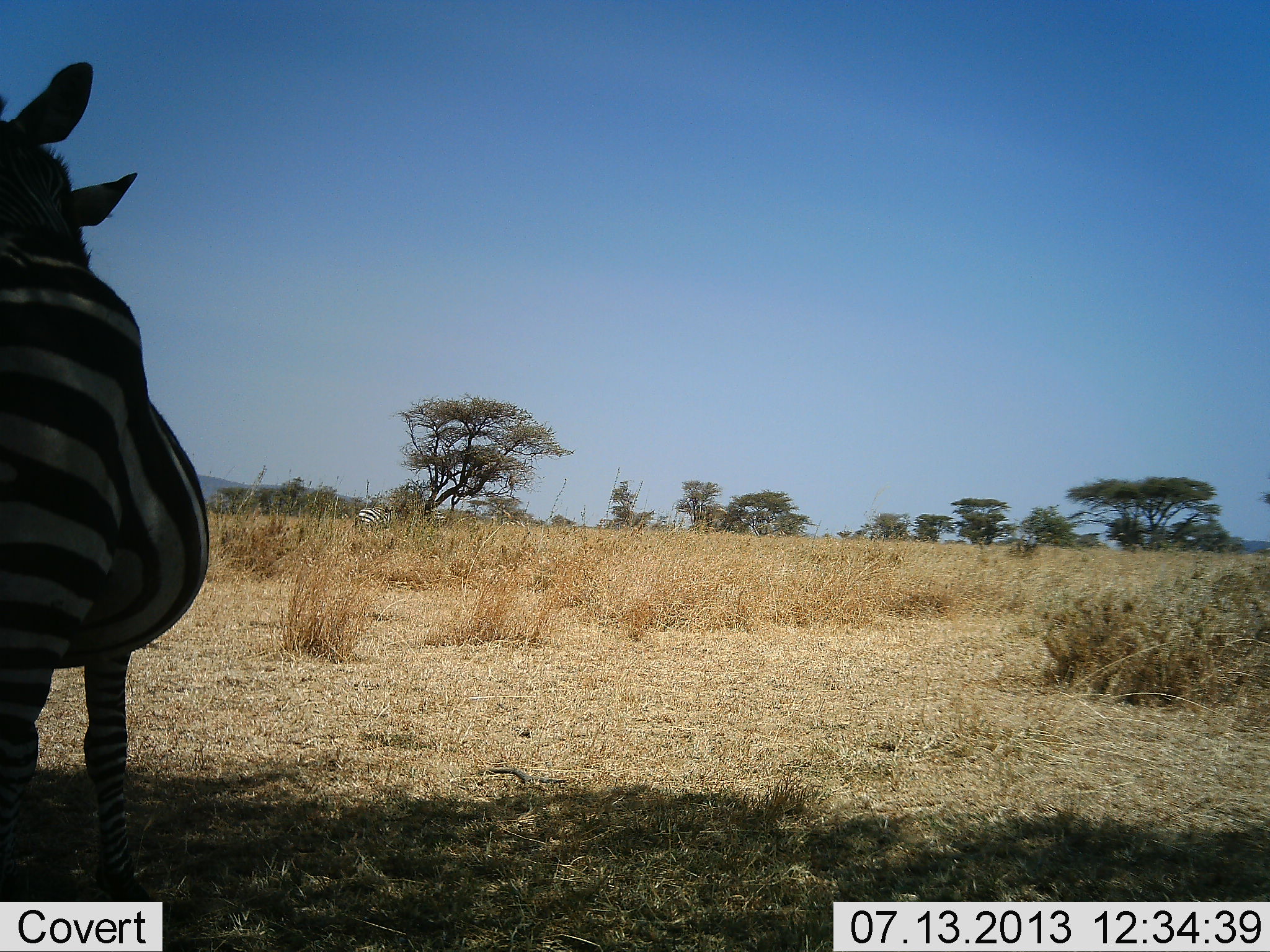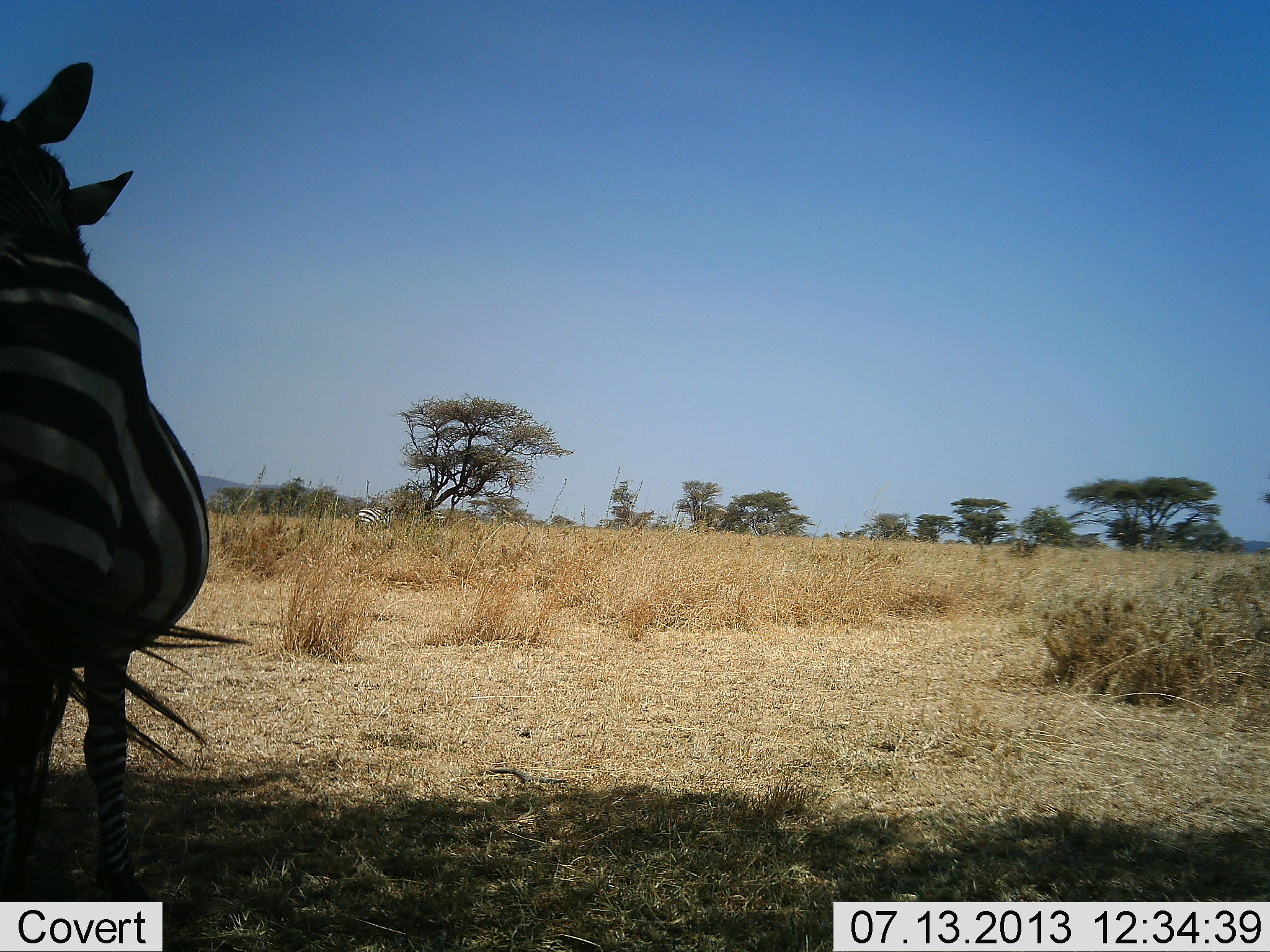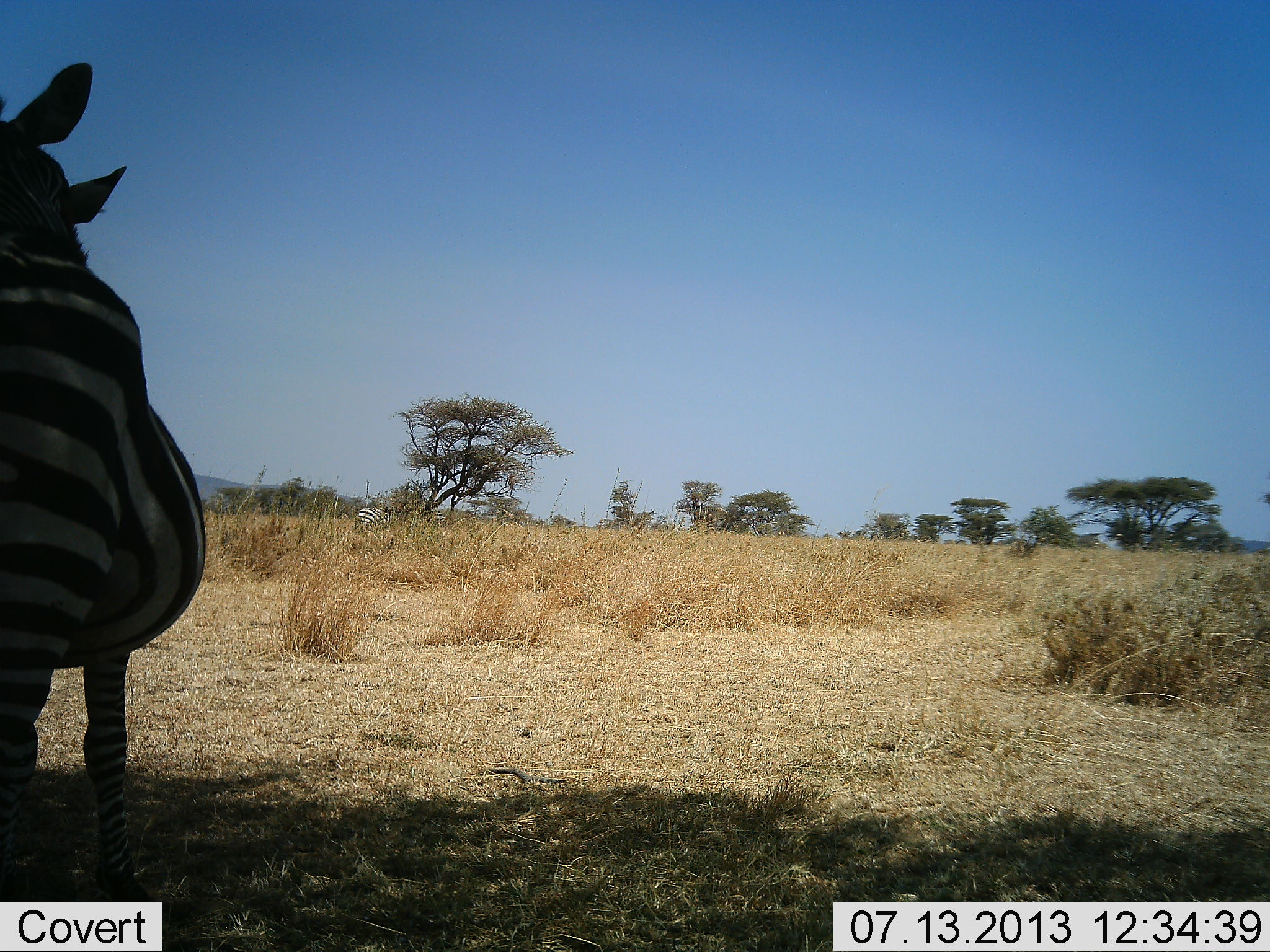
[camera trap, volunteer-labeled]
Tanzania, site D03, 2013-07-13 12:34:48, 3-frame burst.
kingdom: Animalia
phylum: Chordata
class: Mammalia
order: Perissodactyla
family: Equidae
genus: Equus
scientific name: Equus quagga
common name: plains zebra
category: zebra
Zebra (plains zebra) (Equus quagga), count 2. Behavior (volunteer vote fractions): standing 100%, resting 10%, moving 0%, interacting 10%. Young present (vote fraction): 0%. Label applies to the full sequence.